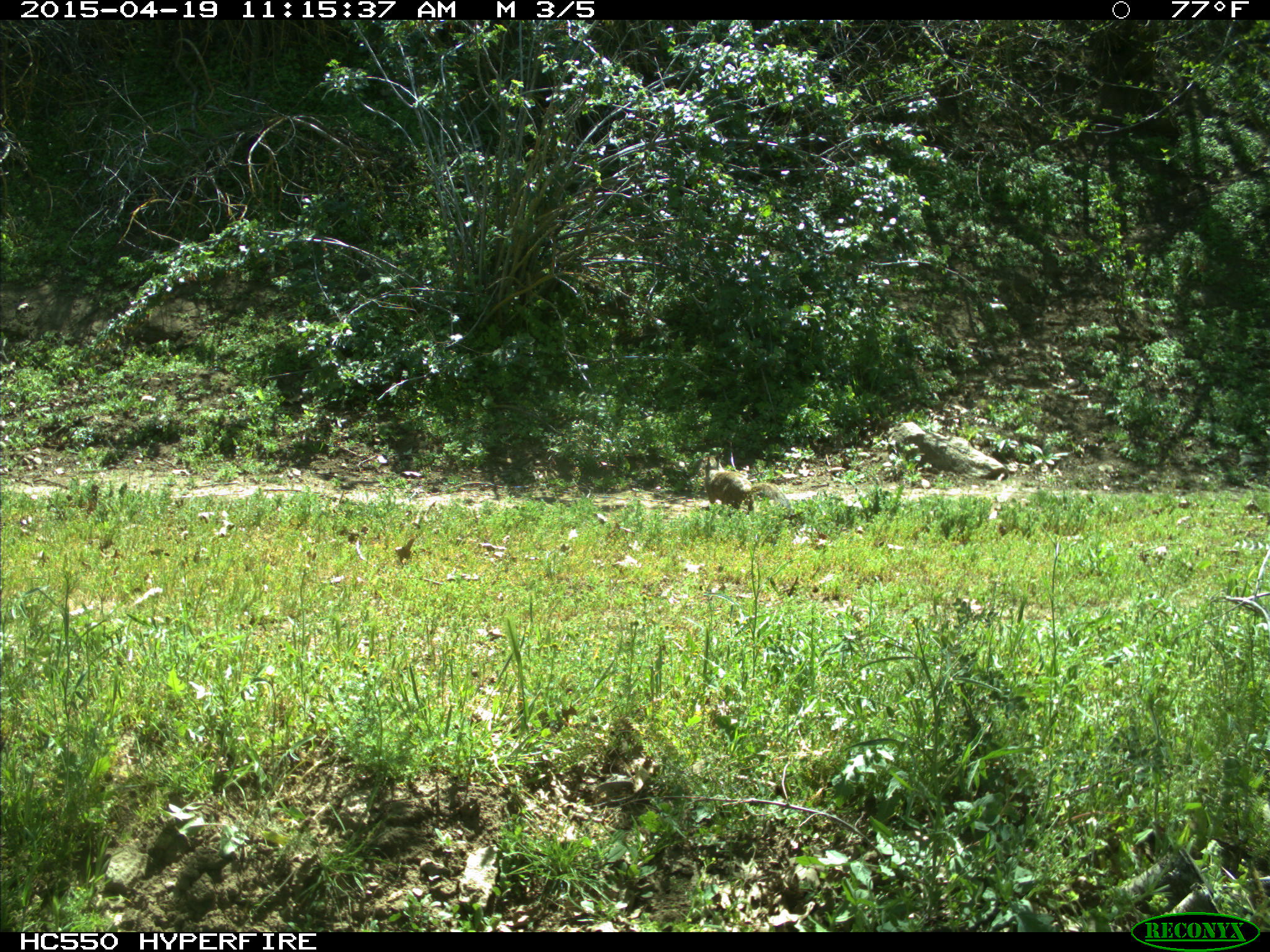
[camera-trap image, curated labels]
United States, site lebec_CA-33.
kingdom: Animalia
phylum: Chordata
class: Mammalia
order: Rodentia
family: Sciuridae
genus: Otospermophilus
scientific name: Otospermophilus beecheyi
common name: california ground squirrel